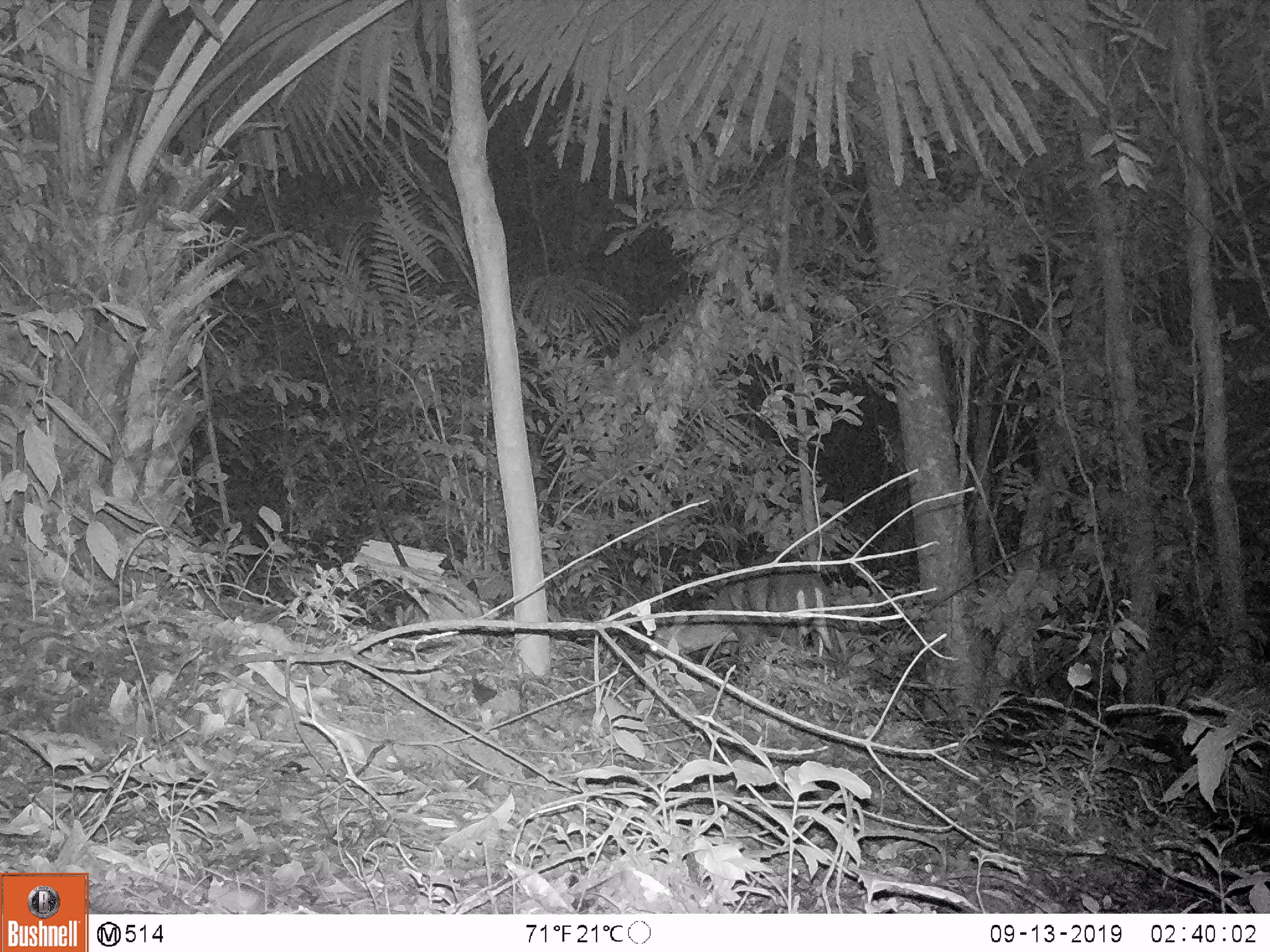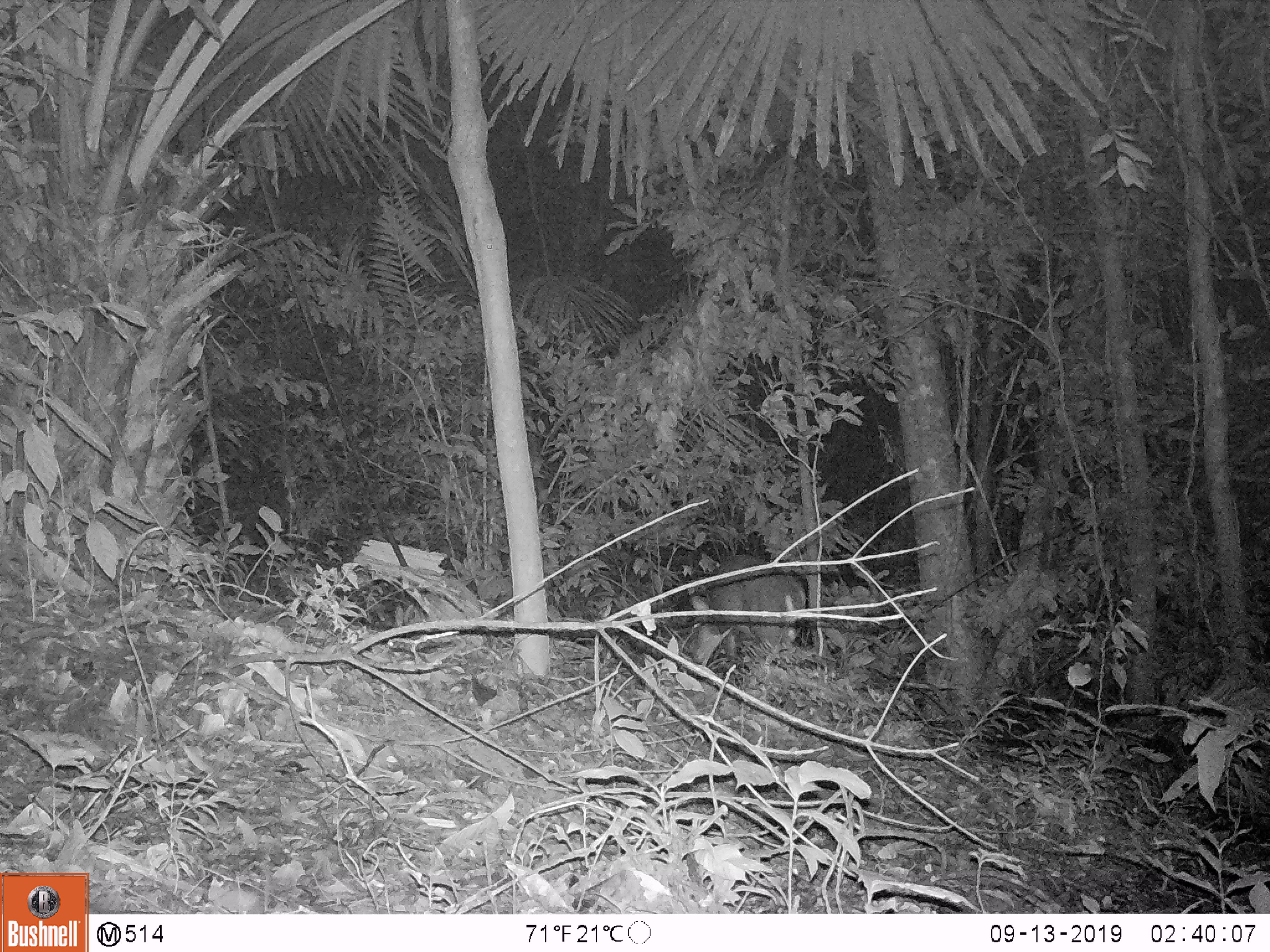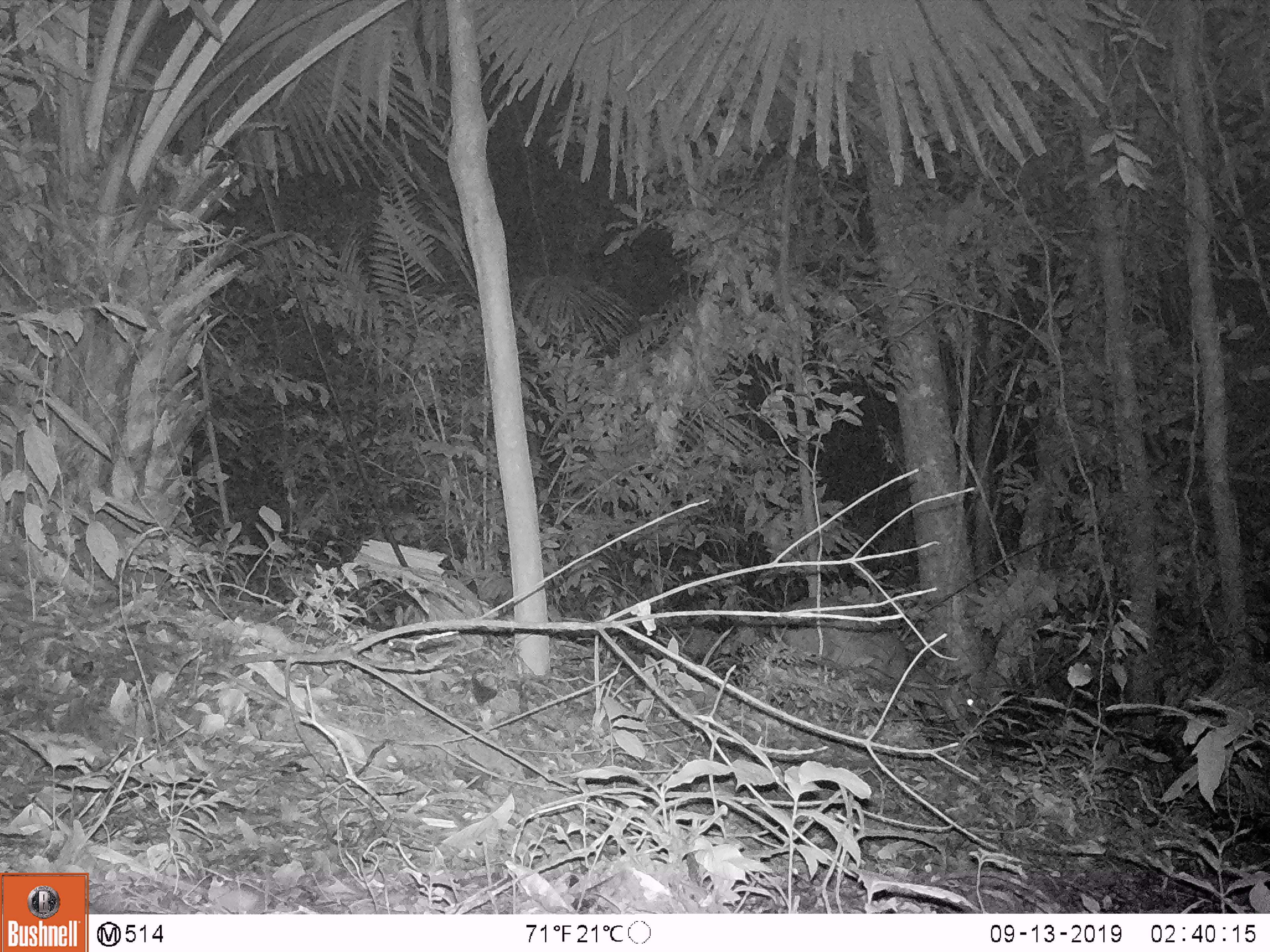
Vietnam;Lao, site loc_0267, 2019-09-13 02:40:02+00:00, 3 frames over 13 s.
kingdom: Animalia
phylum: Chordata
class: Mammalia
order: Artiodactyla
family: Cervidae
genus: Muntiacus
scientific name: Muntiacus rooseveltorum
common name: roosevelt's muntjac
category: roosevelts muntjac group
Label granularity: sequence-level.